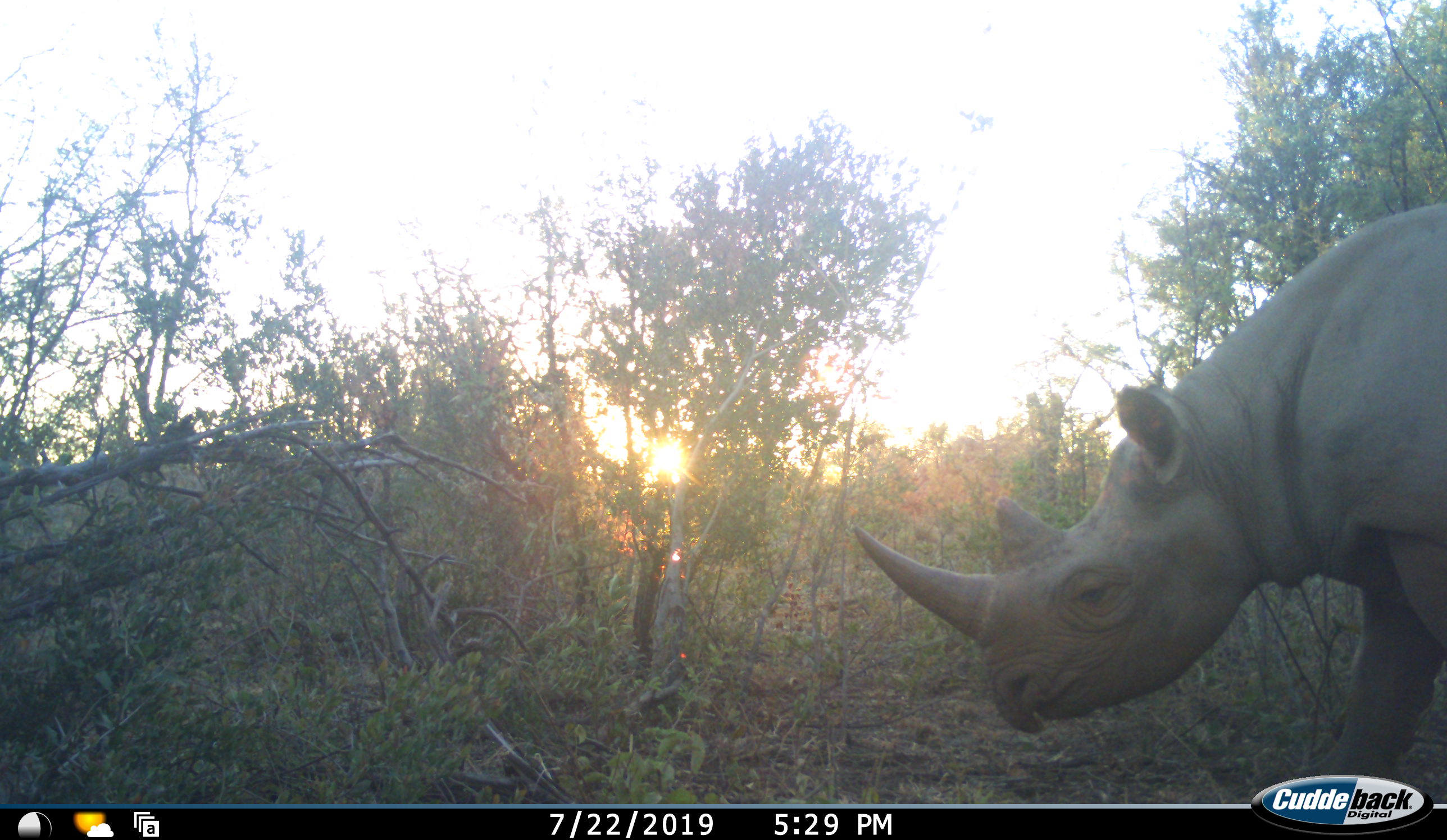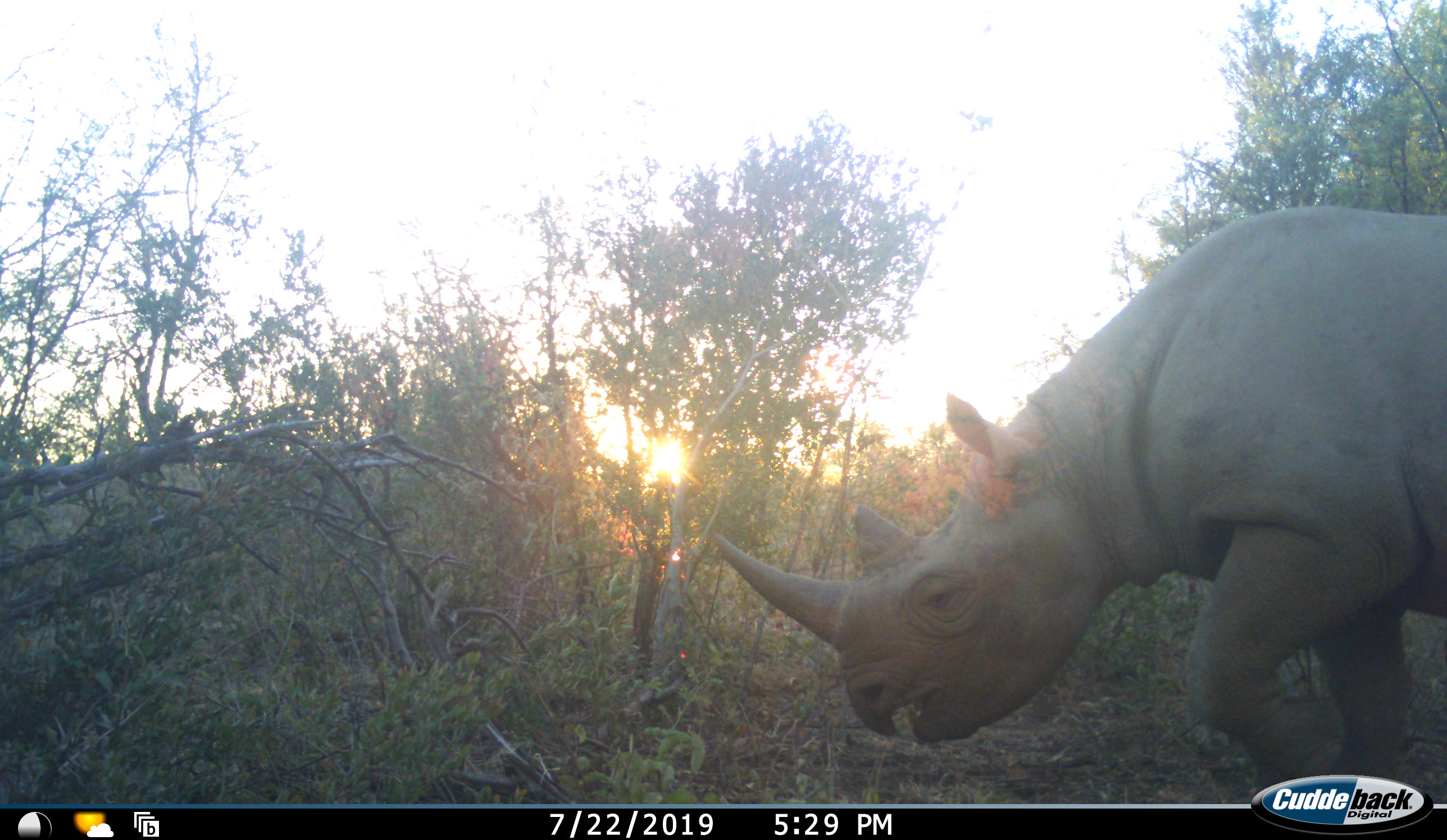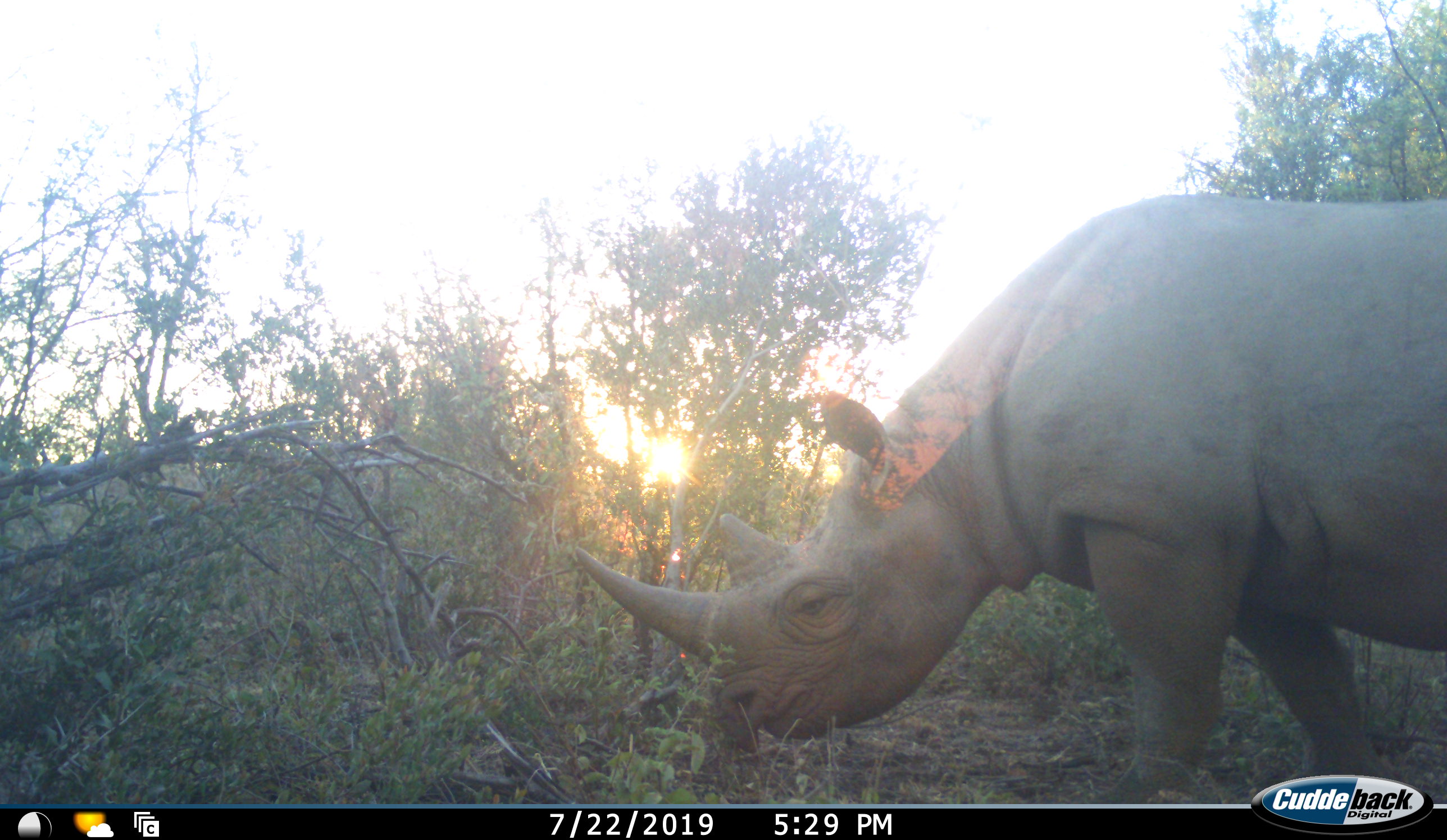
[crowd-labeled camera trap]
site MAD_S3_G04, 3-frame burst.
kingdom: Animalia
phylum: Chordata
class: Mammalia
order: Perissodactyla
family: Rhinocerotidae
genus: Diceros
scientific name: Diceros bicornis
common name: black rhinoceros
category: rhinocerosblack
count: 1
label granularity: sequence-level